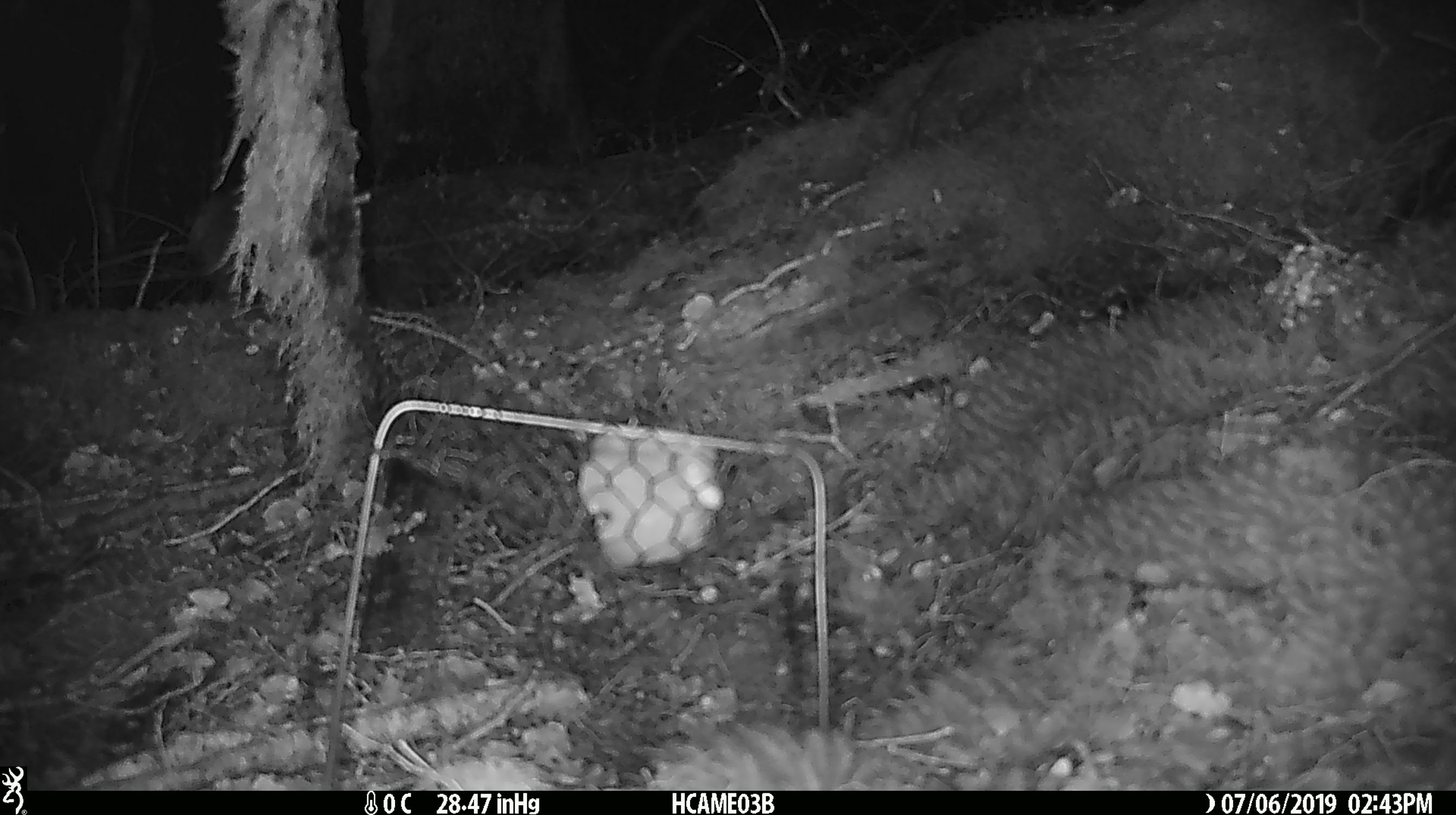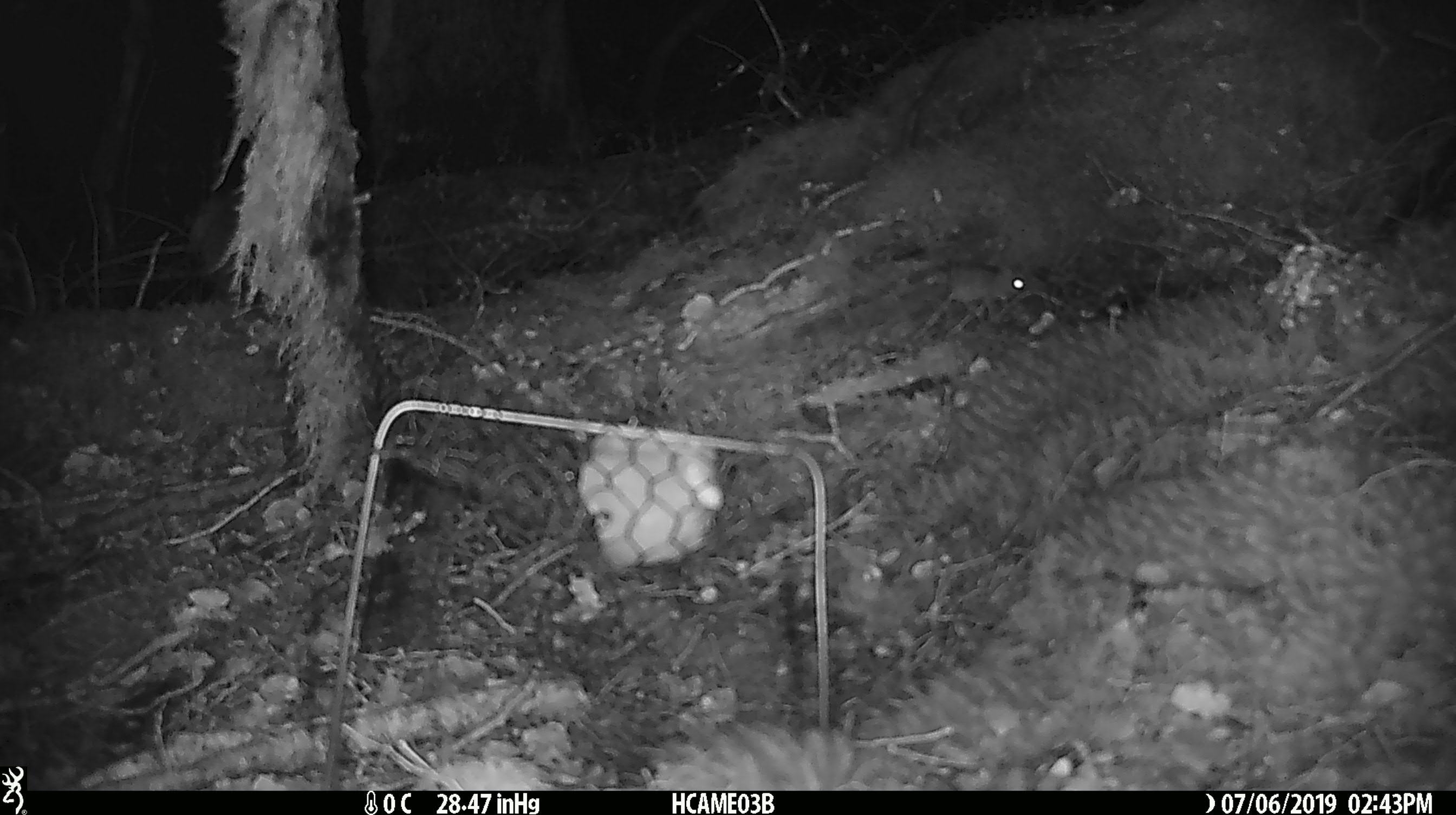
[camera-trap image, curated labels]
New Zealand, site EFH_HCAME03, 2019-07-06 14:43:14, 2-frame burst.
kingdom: Animalia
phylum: Chordata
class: Mammalia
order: Rodentia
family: Muridae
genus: Mus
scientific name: Mus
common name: mouse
Mouse (Mus).